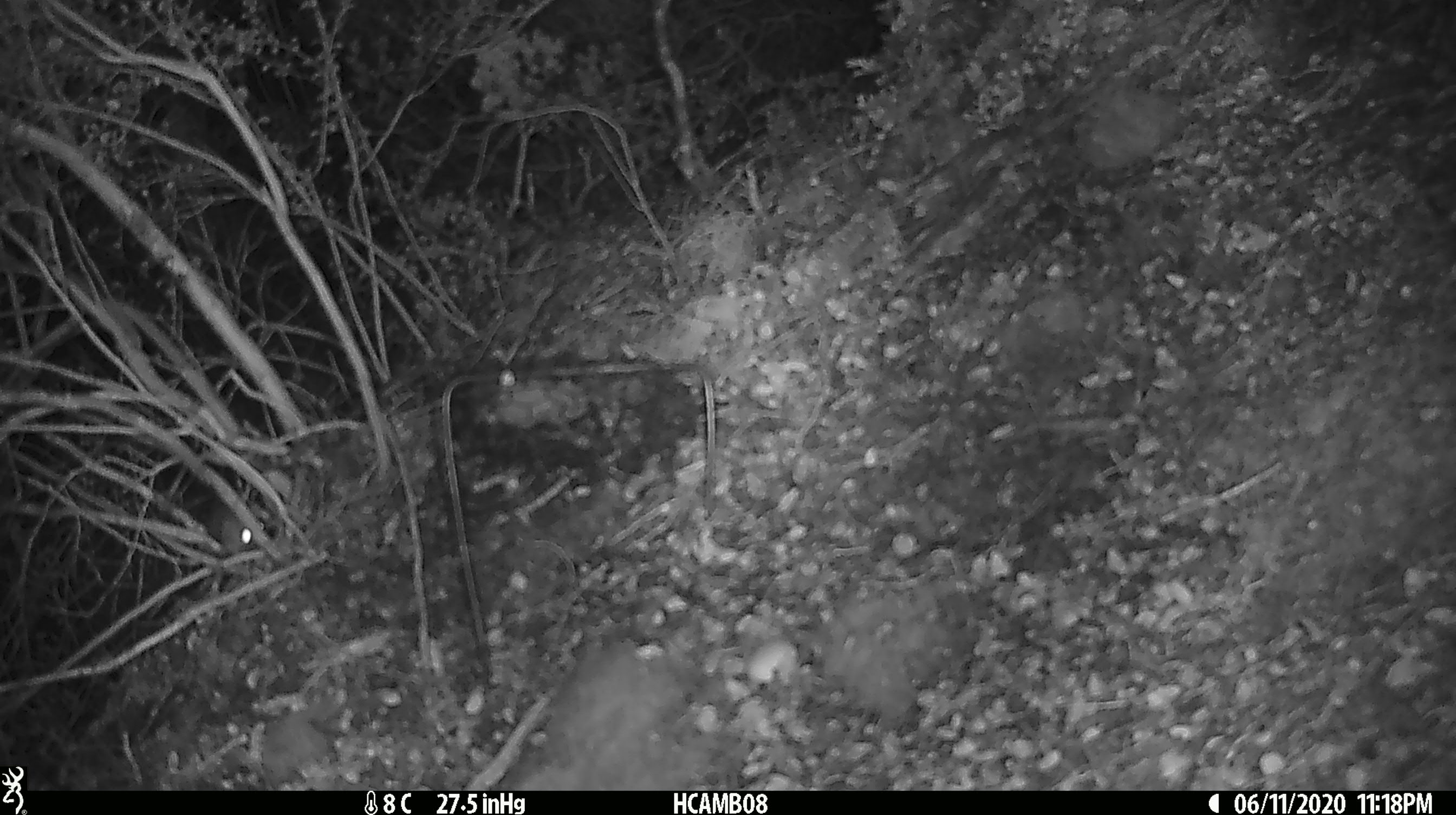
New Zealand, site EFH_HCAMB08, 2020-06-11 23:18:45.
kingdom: Animalia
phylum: Chordata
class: Mammalia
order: Rodentia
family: Muridae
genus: Mus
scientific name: Mus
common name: mouse